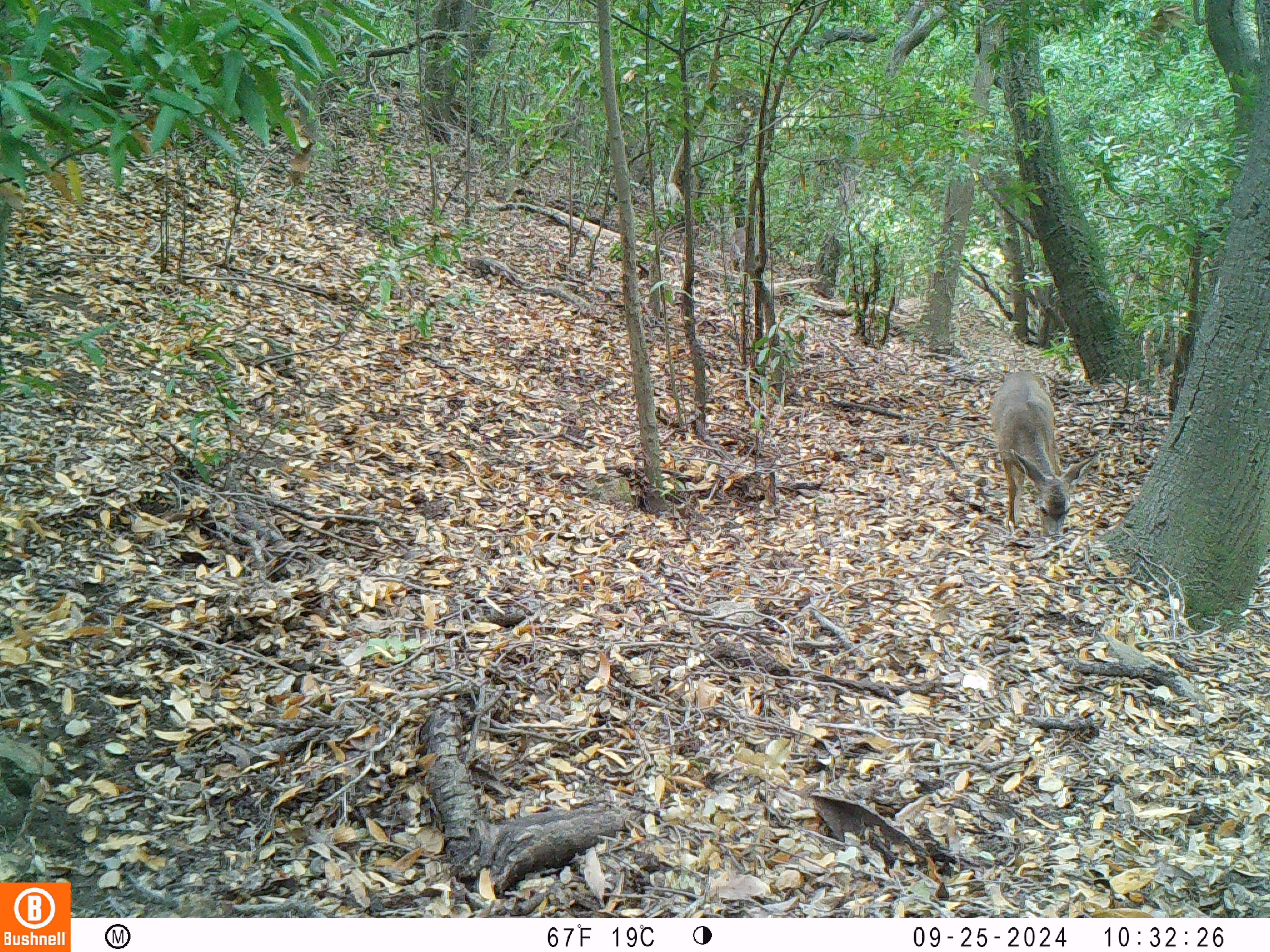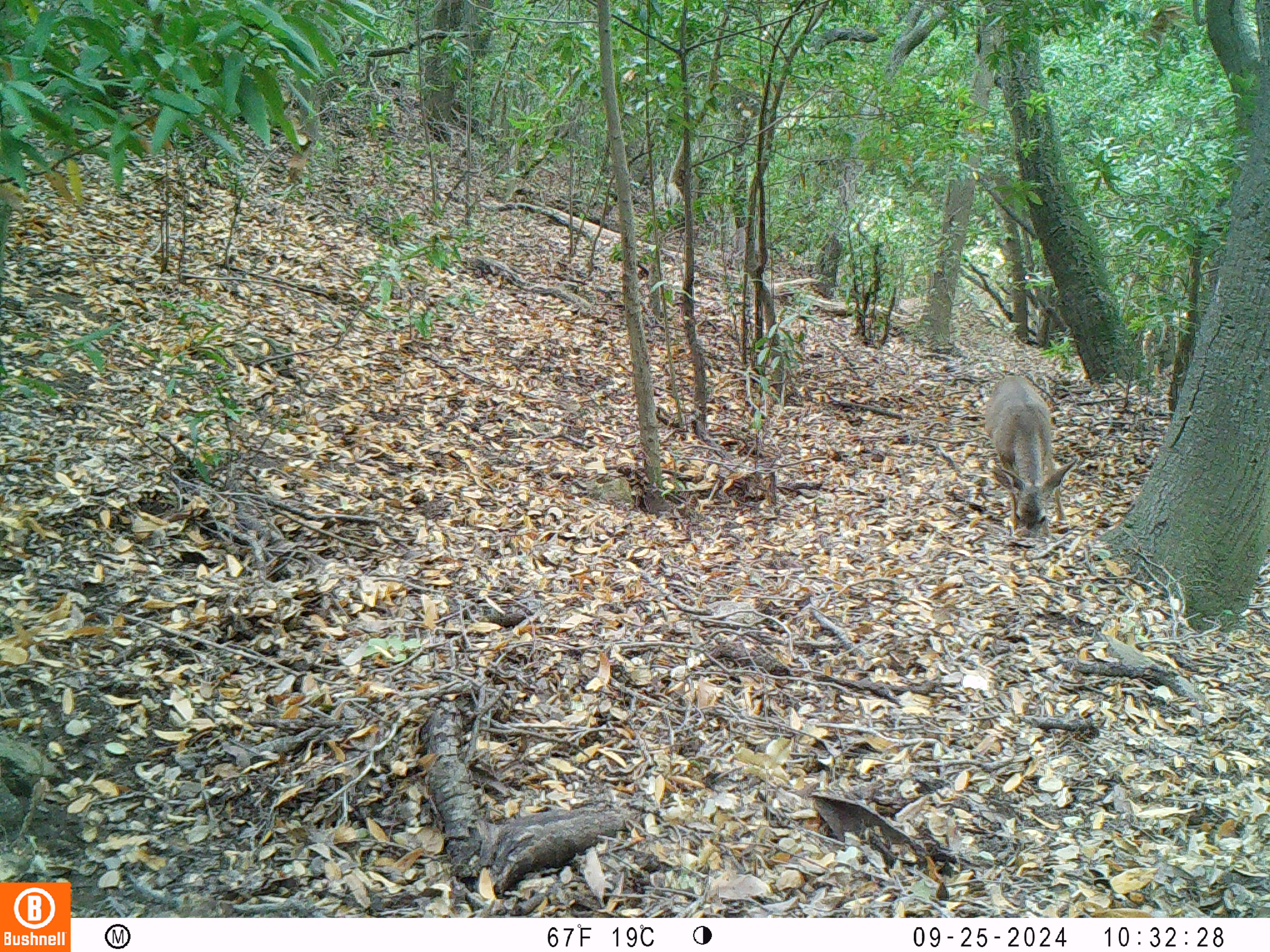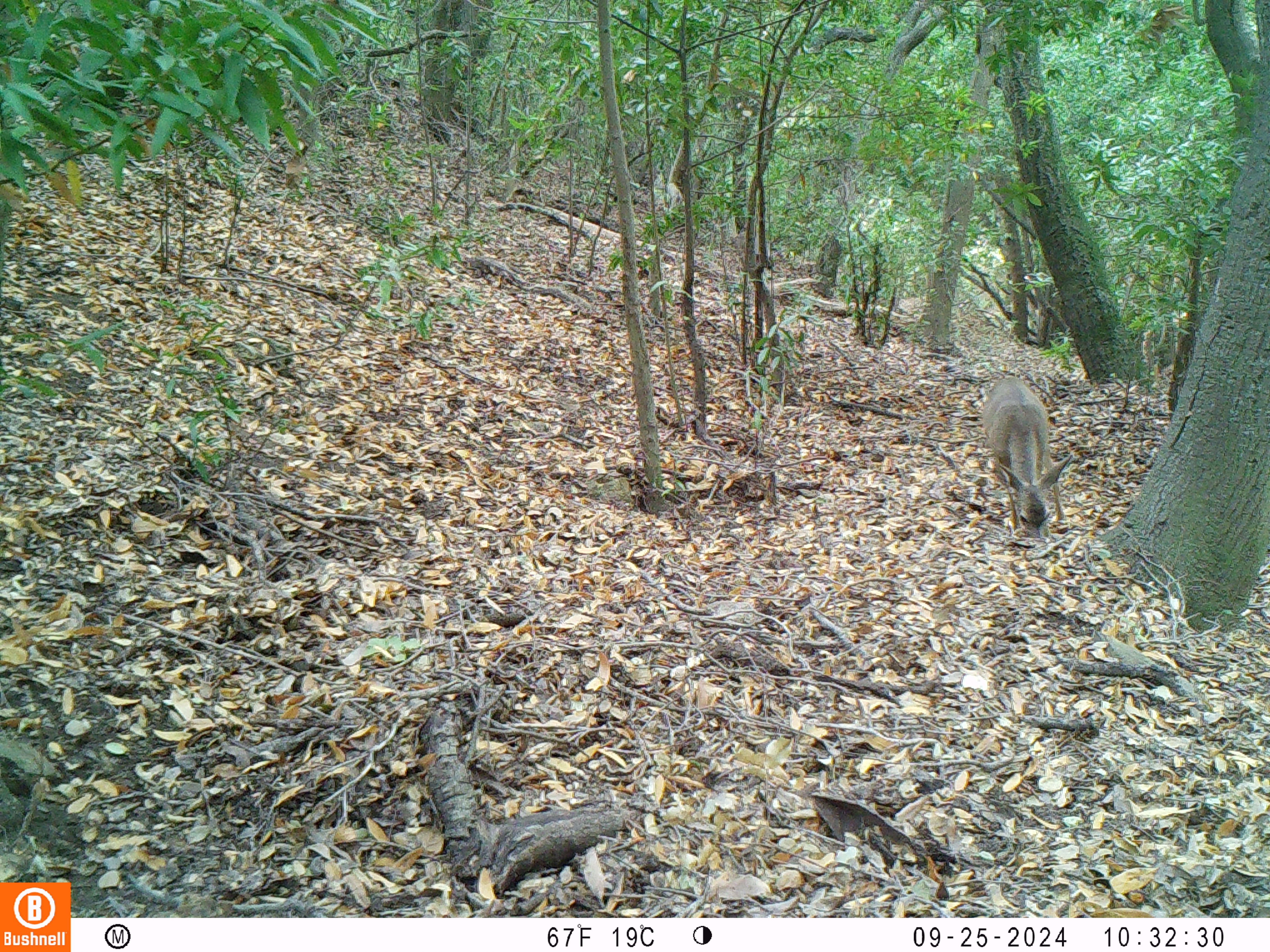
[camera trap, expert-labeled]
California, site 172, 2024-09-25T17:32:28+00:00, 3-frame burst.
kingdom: Animalia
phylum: Chordata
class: Mammalia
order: Artiodactyla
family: Cervidae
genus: Odocoileus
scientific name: Odocoileus hemionus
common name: mule deer